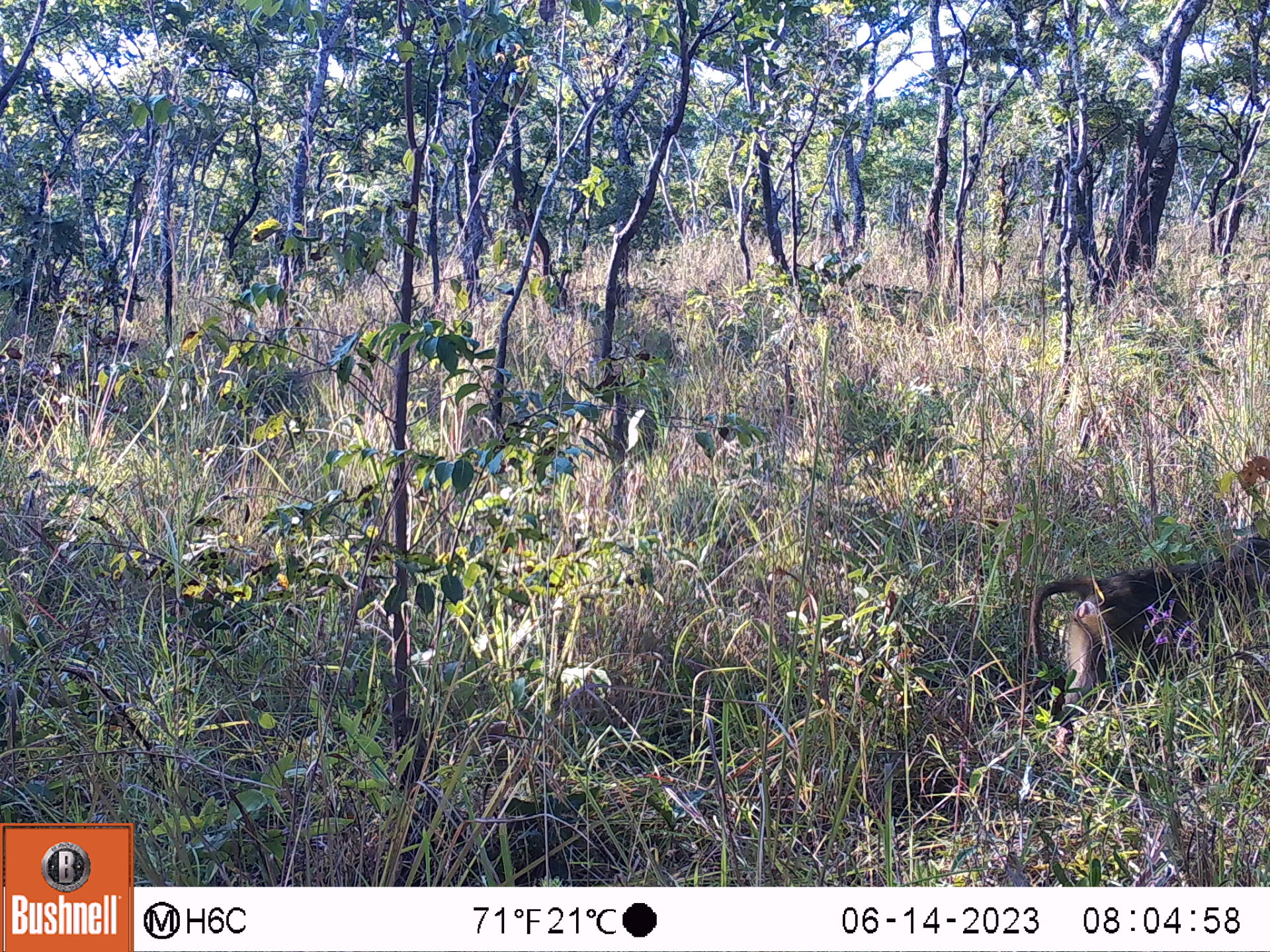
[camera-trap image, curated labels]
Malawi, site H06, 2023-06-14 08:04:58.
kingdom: Animalia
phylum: Chordata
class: Mammalia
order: Primates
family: Cercopithecidae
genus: Papio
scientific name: Papio cynocephalus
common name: yellow baboon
Yellow baboon (Papio cynocephalus), count 1.